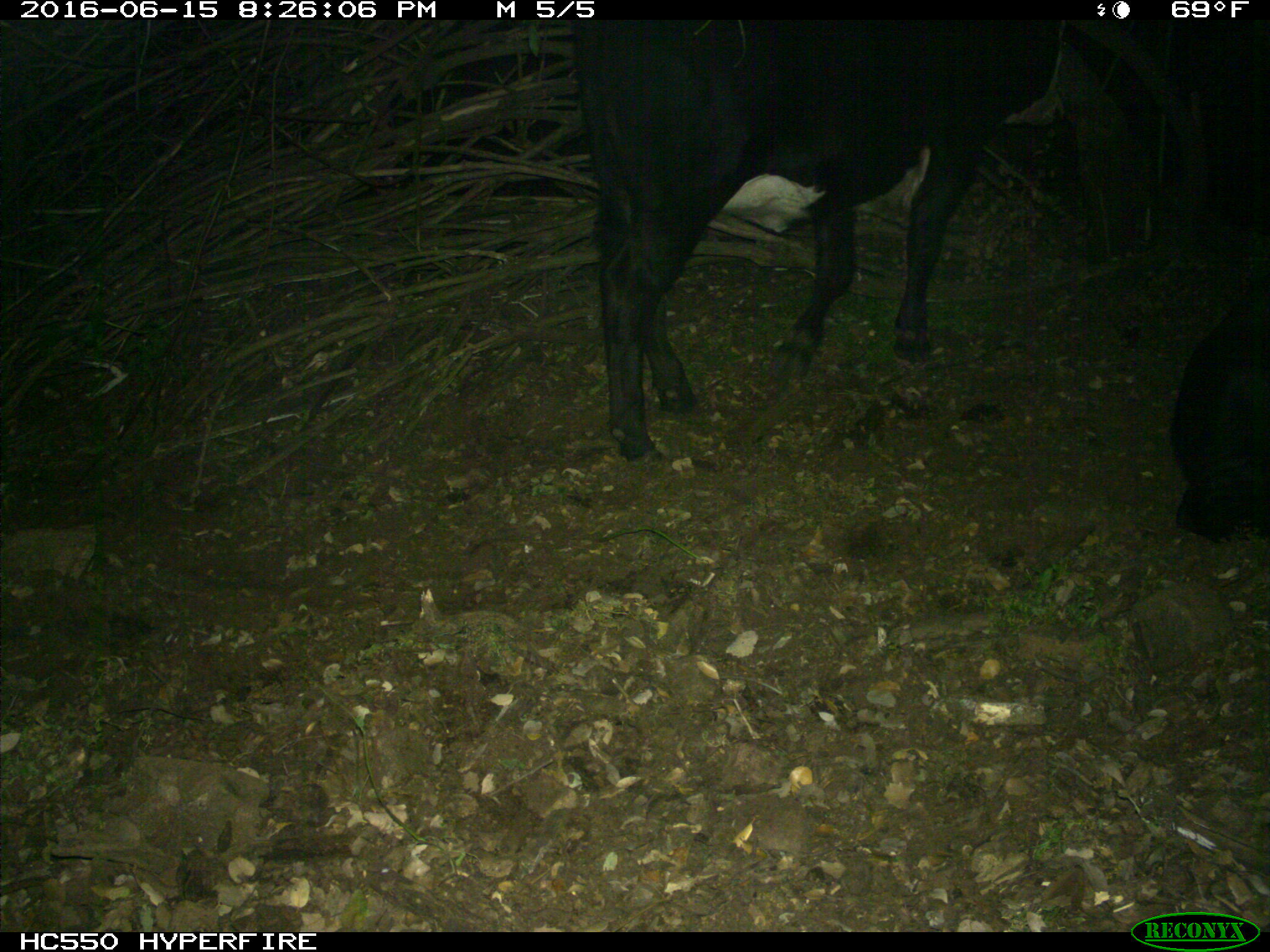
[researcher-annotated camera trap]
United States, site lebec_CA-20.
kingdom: Animalia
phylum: Chordata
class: Mammalia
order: Artiodactyla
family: Bovidae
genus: Bos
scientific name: Bos taurus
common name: domestic cow